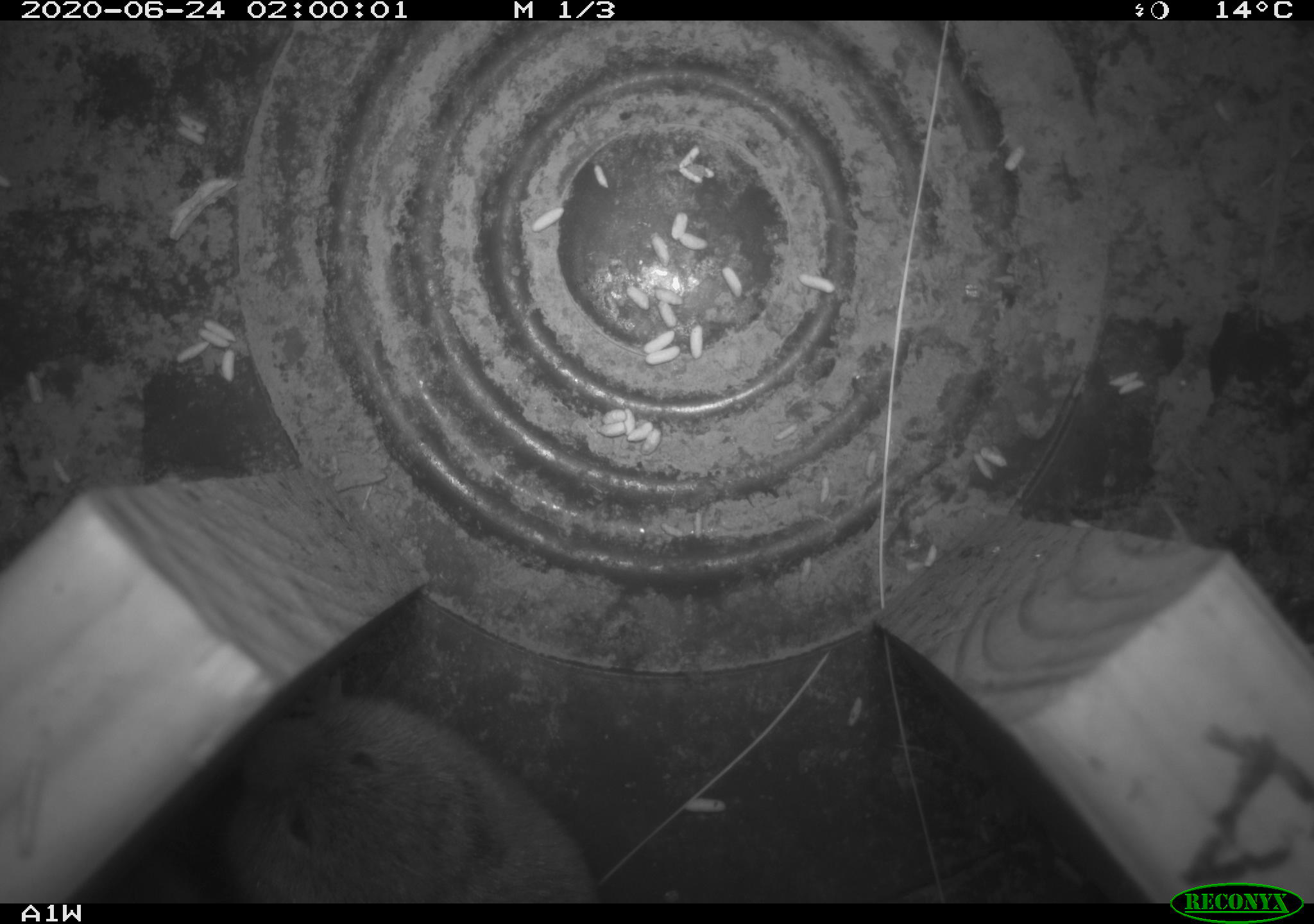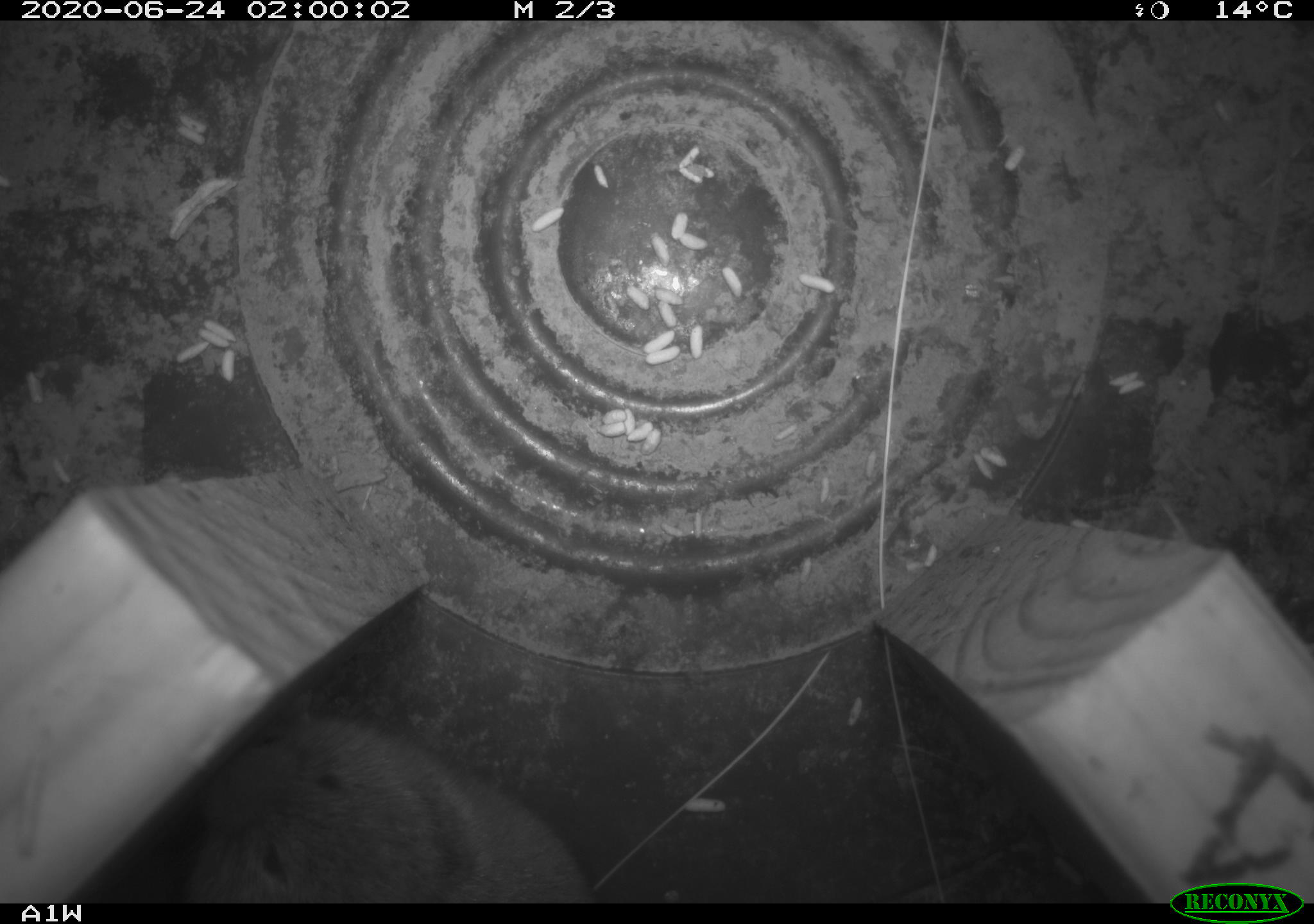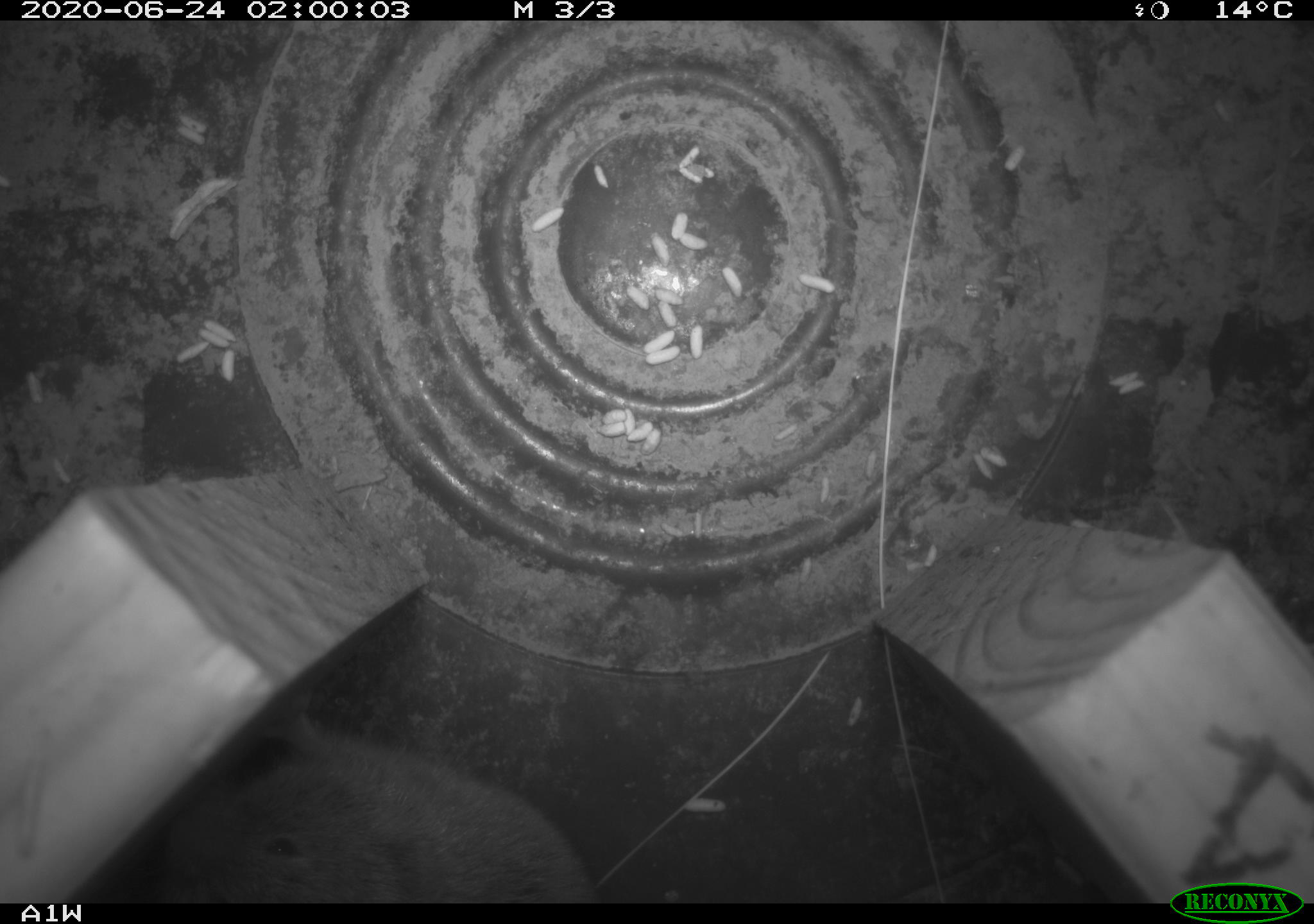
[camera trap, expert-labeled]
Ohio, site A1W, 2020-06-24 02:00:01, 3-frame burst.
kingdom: Animalia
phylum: Chordata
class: Mammalia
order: Rodentia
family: Cricetidae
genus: Microtus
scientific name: Microtus pennsylvanicus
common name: meadow vole